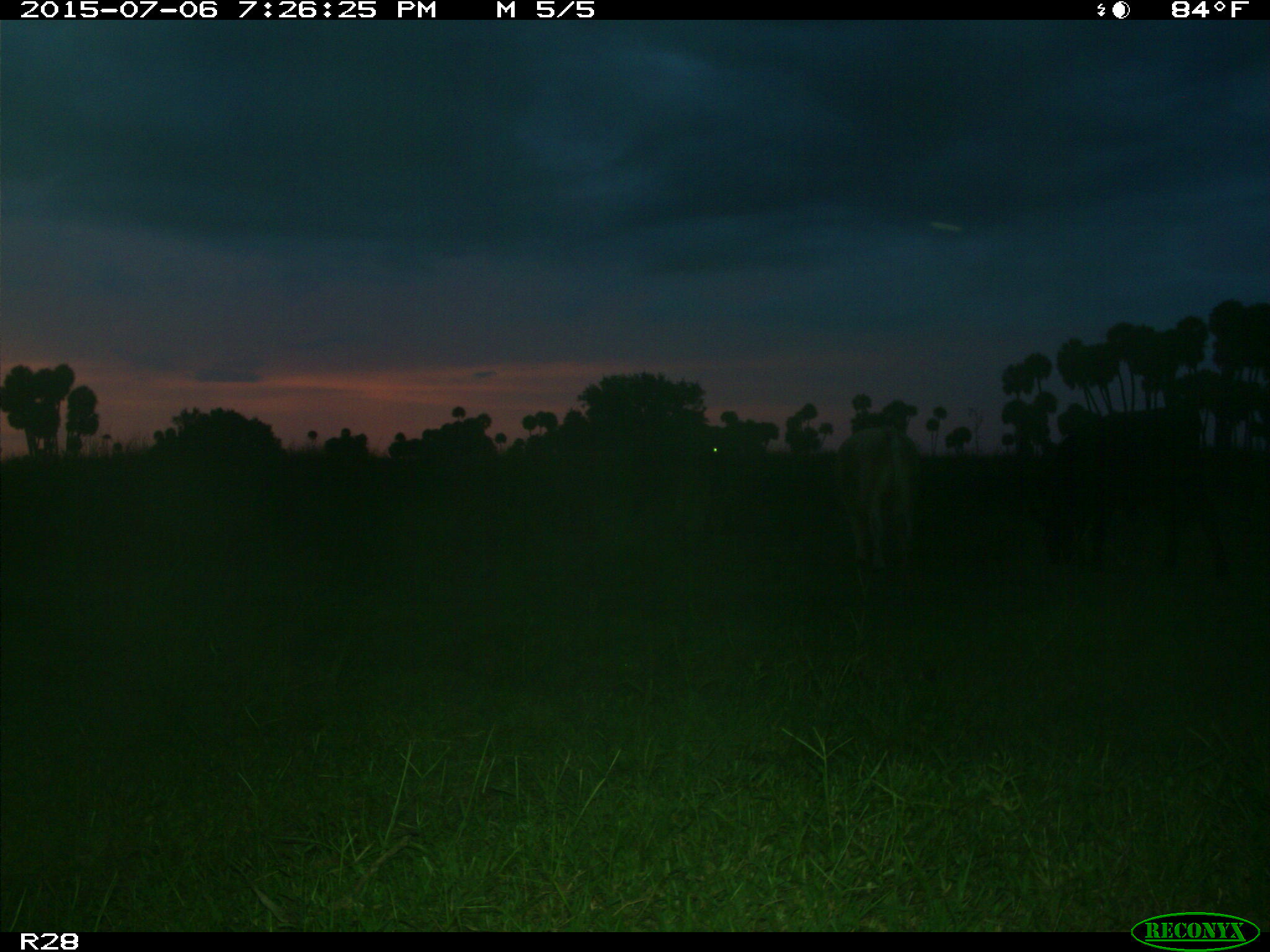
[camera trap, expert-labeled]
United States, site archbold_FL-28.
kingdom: Animalia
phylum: Chordata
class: Mammalia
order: Artiodactyla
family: Bovidae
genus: Bos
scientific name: Bos taurus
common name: domestic cow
Bos taurus (domestic cow).